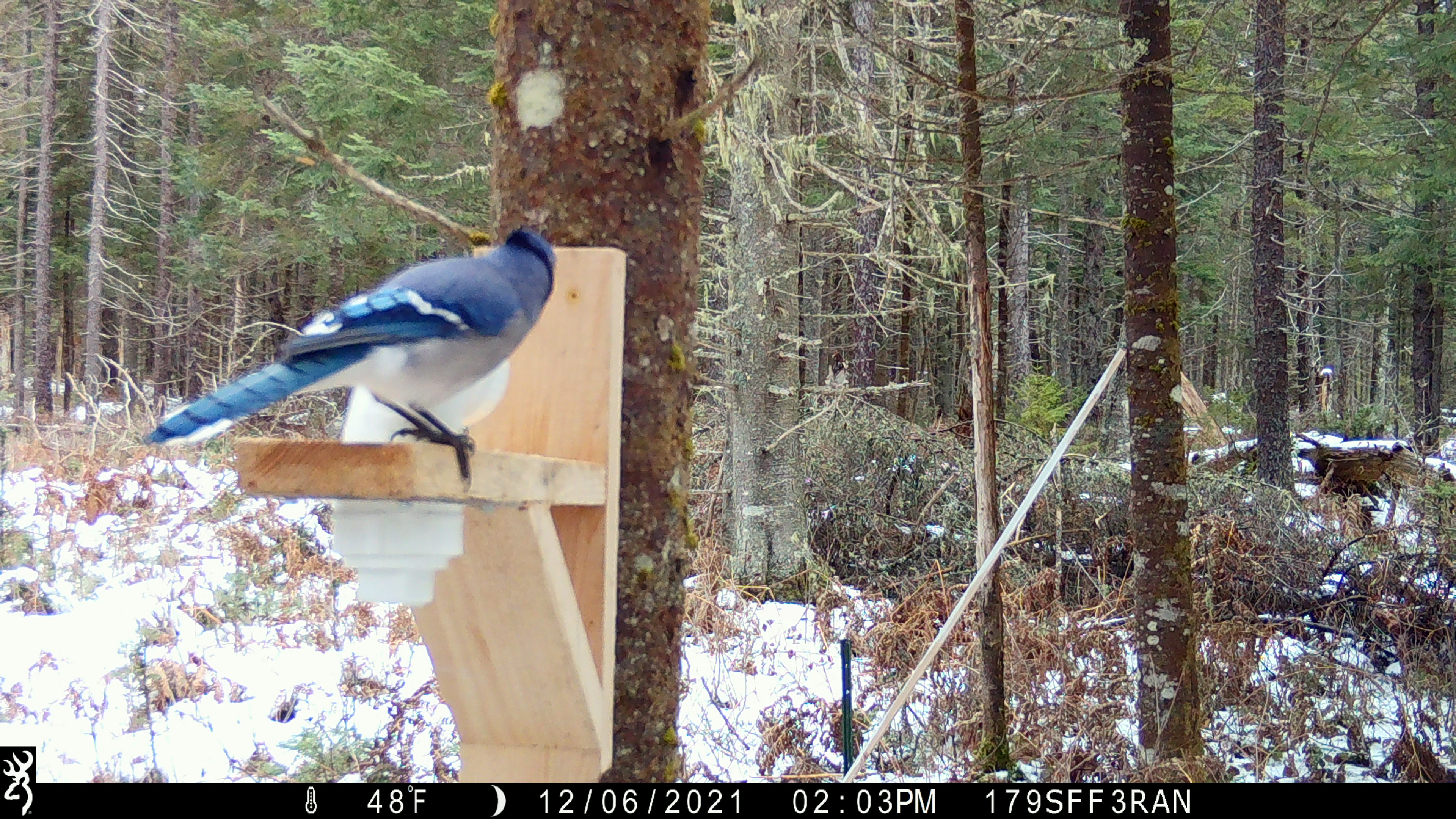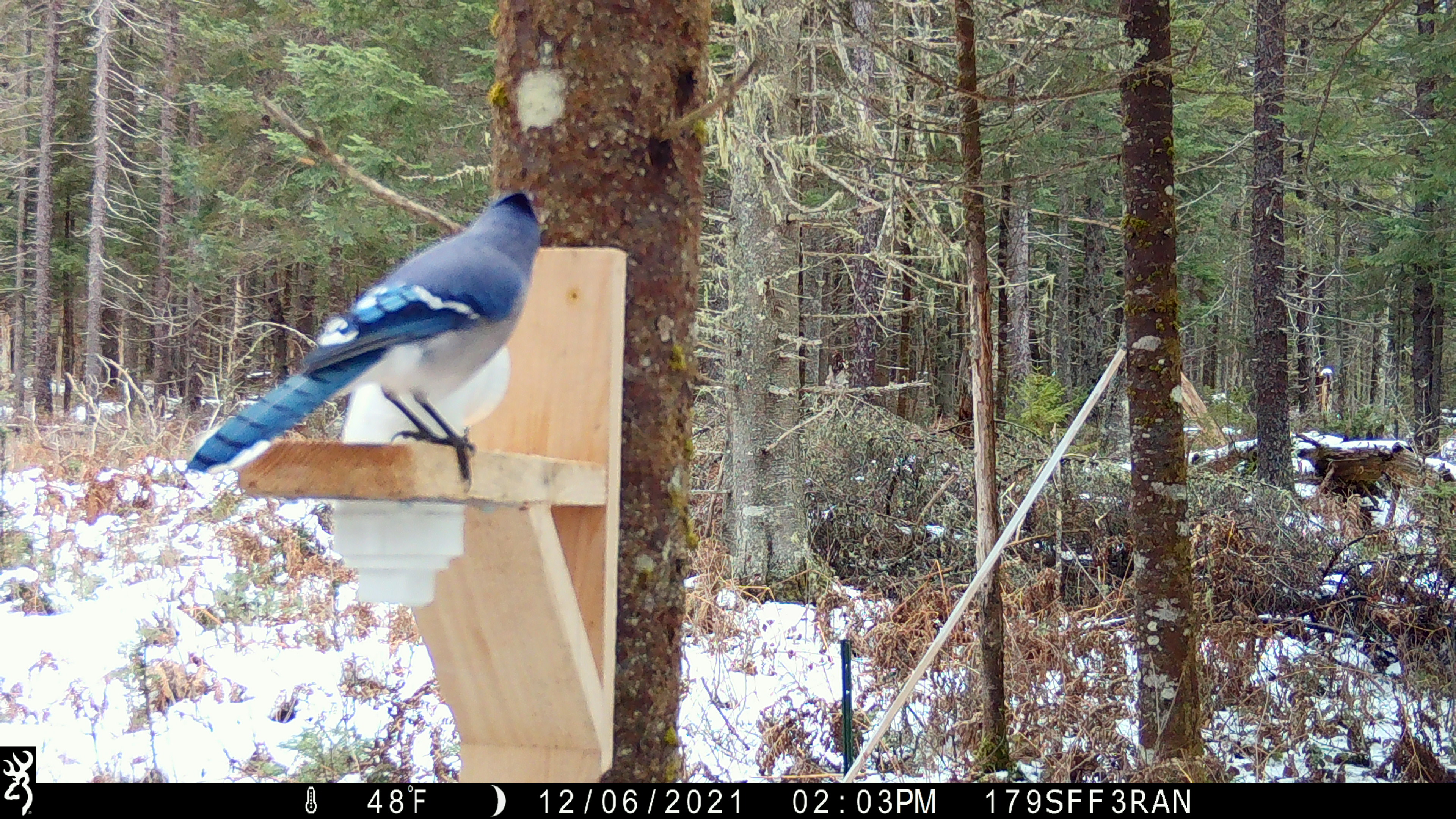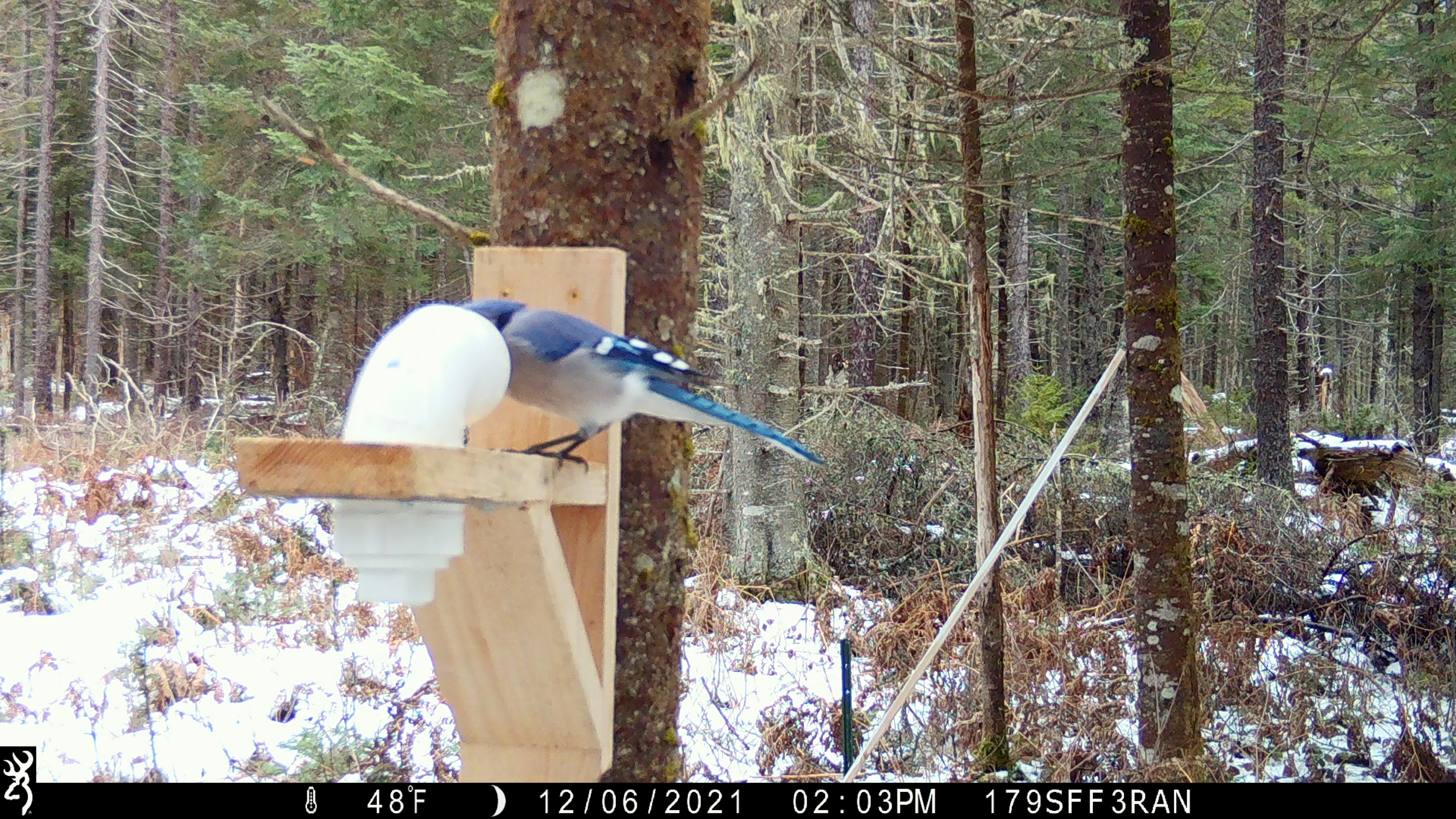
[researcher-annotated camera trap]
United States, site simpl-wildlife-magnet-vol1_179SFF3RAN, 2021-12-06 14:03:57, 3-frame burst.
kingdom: Animalia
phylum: Chordata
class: Aves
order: Passeriformes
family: Corvidae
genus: Cyanocitta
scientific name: Cyanocitta cristata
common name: blue jay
Blue jay (Cyanocitta cristata).